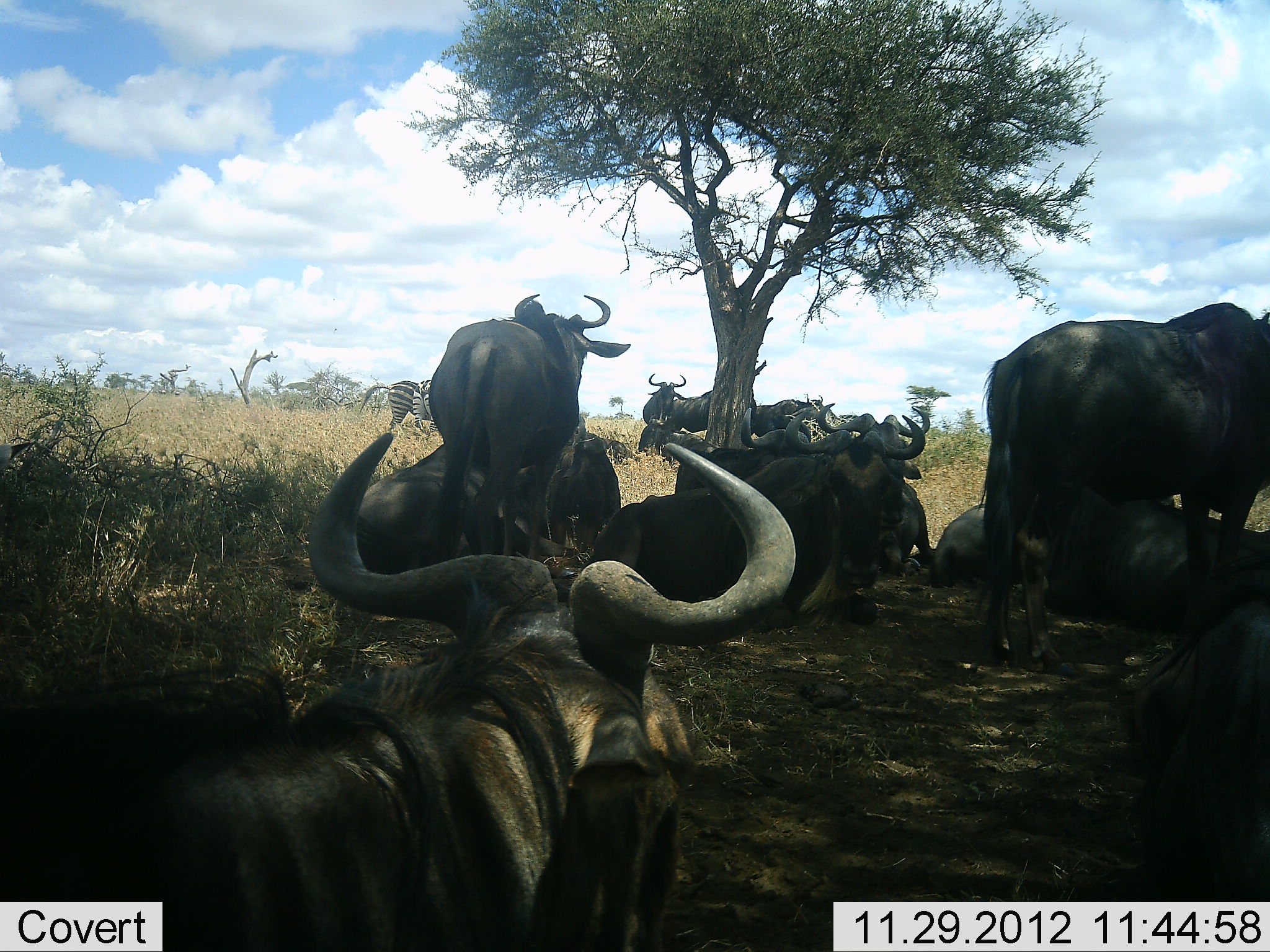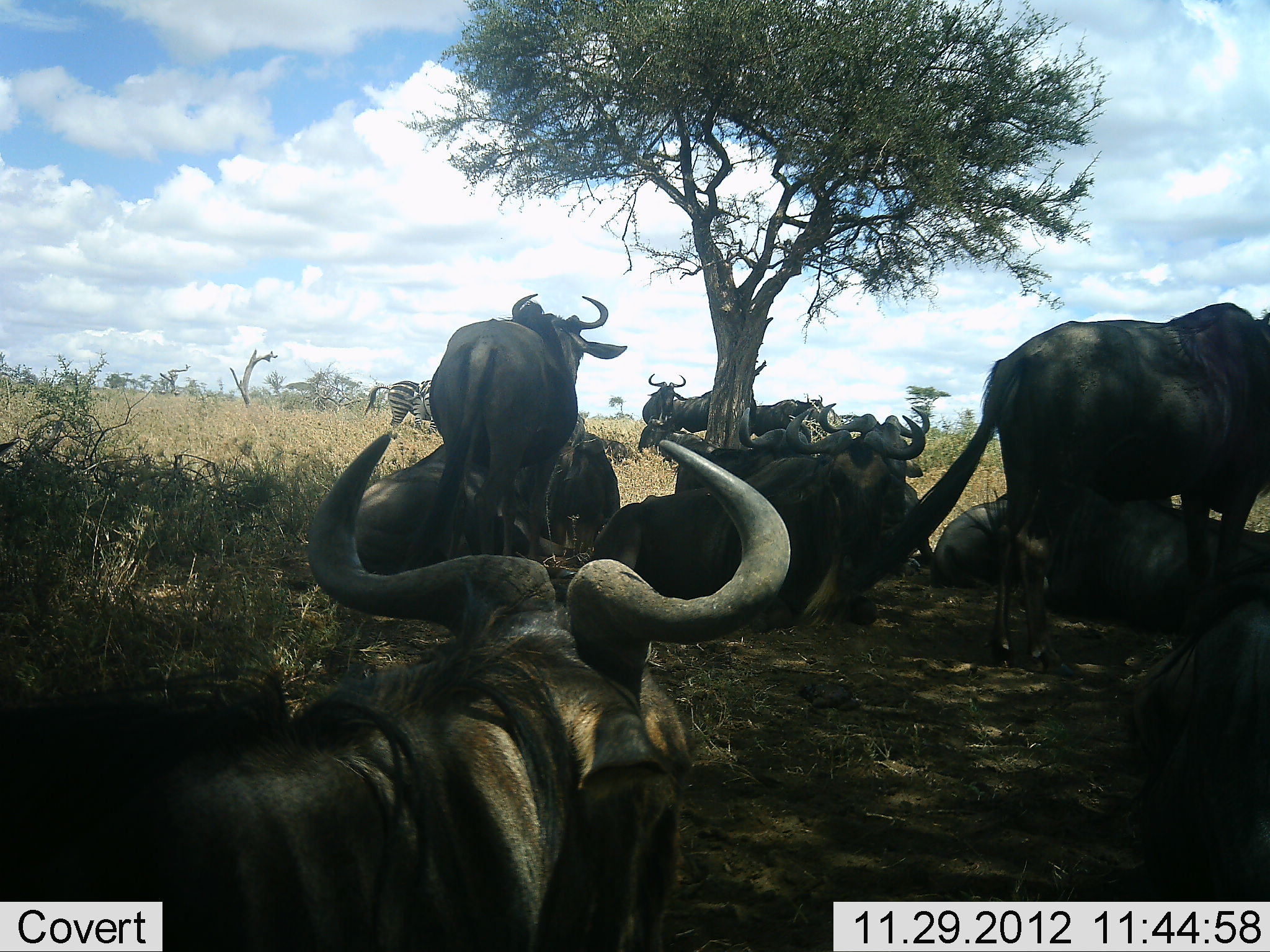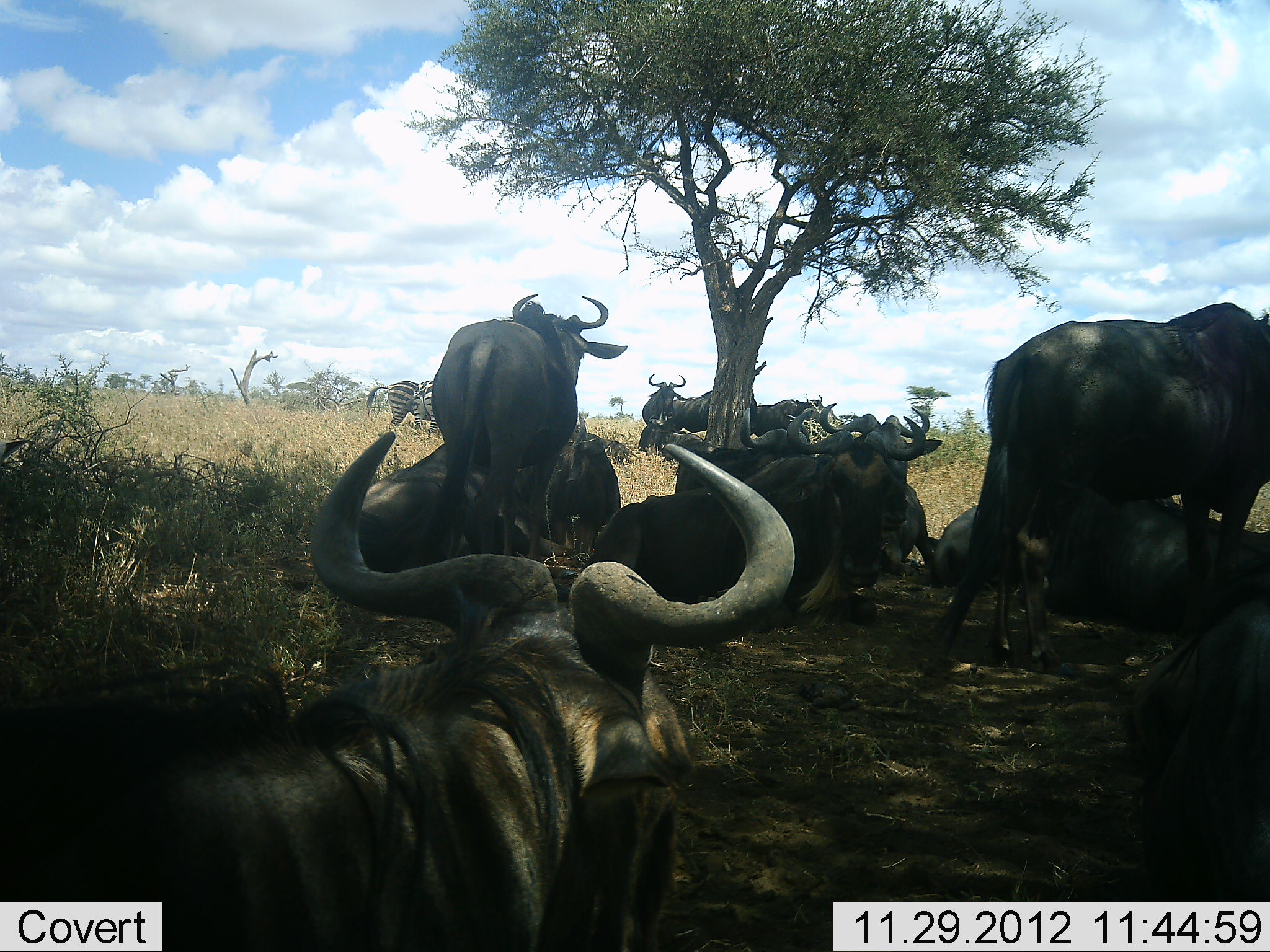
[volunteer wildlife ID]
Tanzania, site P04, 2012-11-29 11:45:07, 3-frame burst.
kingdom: Animalia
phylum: Chordata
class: Mammalia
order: Artiodactyla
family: Bovidae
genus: Connochaetes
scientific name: Connochaetes taurinus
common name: blue wildebeest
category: wildebeest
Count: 11-50.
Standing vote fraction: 90%.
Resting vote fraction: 100%.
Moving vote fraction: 0%.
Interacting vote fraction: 0%.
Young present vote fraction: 0%.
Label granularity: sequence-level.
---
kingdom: Animalia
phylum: Chordata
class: Mammalia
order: Perissodactyla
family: Equidae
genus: Equus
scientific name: Equus quagga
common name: plains zebra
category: zebra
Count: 2.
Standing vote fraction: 90%.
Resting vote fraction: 0%.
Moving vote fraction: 0%.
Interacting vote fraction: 0%.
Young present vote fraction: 0%.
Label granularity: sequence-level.